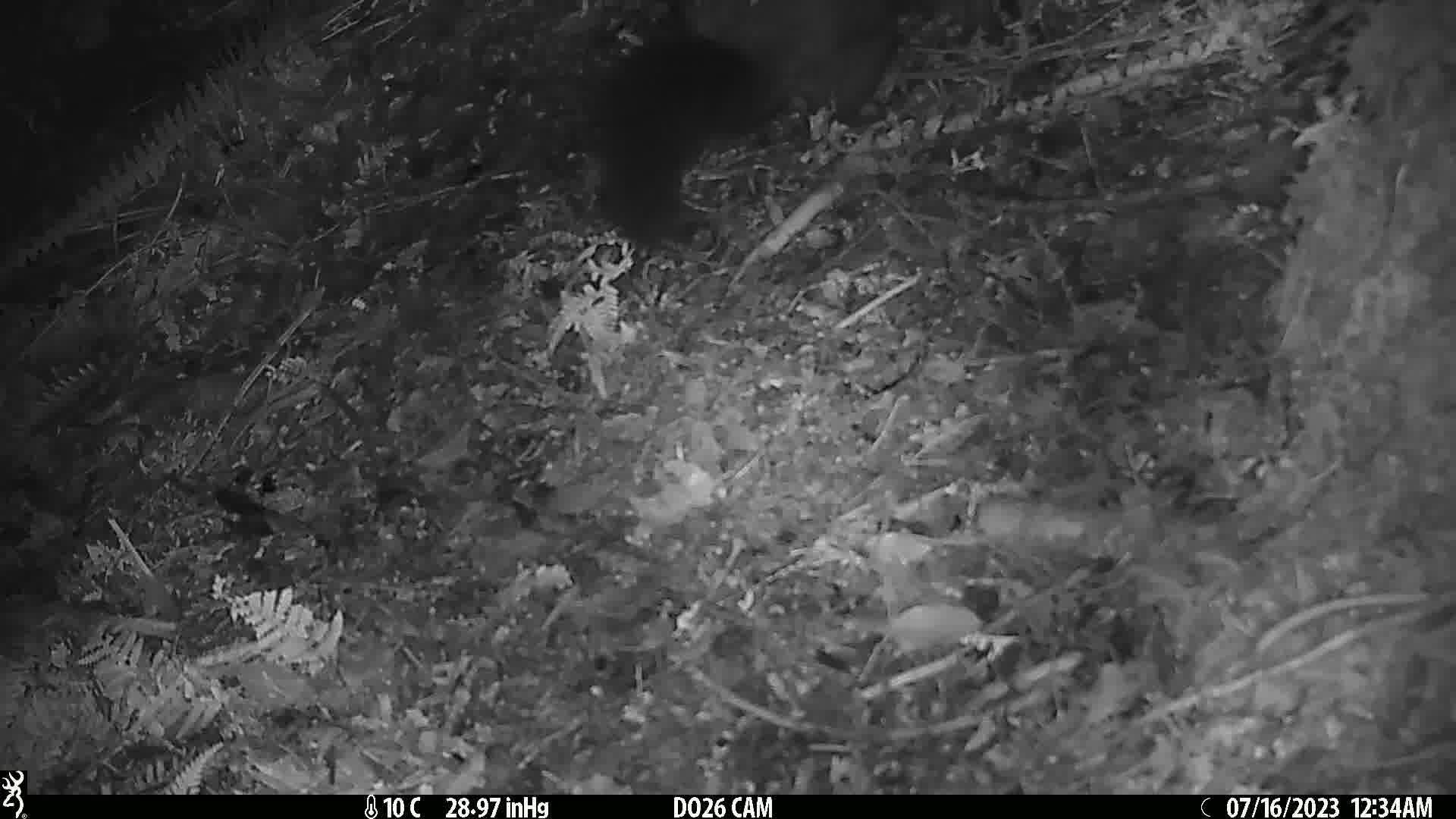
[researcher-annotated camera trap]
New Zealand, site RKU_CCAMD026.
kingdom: Animalia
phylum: Chordata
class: Mammalia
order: Diprotodontia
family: Phalangeridae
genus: Trichosurus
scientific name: Trichosurus vulpecula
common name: common brushtail possum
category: possum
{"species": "possum (common brushtail possum) (Trichosurus vulpecula)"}